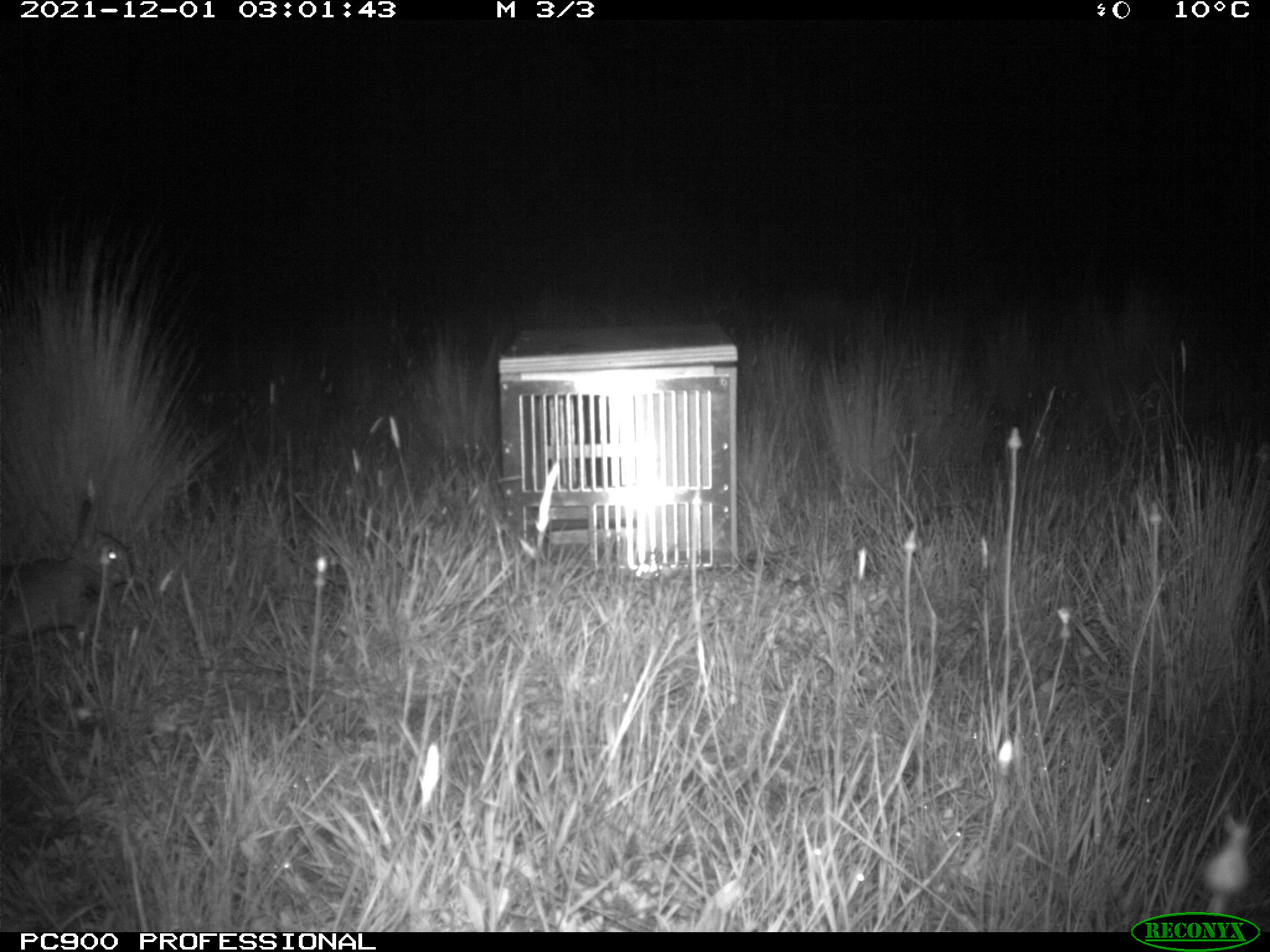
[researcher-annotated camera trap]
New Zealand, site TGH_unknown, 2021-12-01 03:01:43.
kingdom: Animalia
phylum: Chordata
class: Mammalia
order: Lagomorpha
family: Leporidae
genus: Oryctolagus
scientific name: Oryctolagus cuniculus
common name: european rabbit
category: rabbit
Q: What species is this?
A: Rabbit (european rabbit) (Oryctolagus cuniculus).